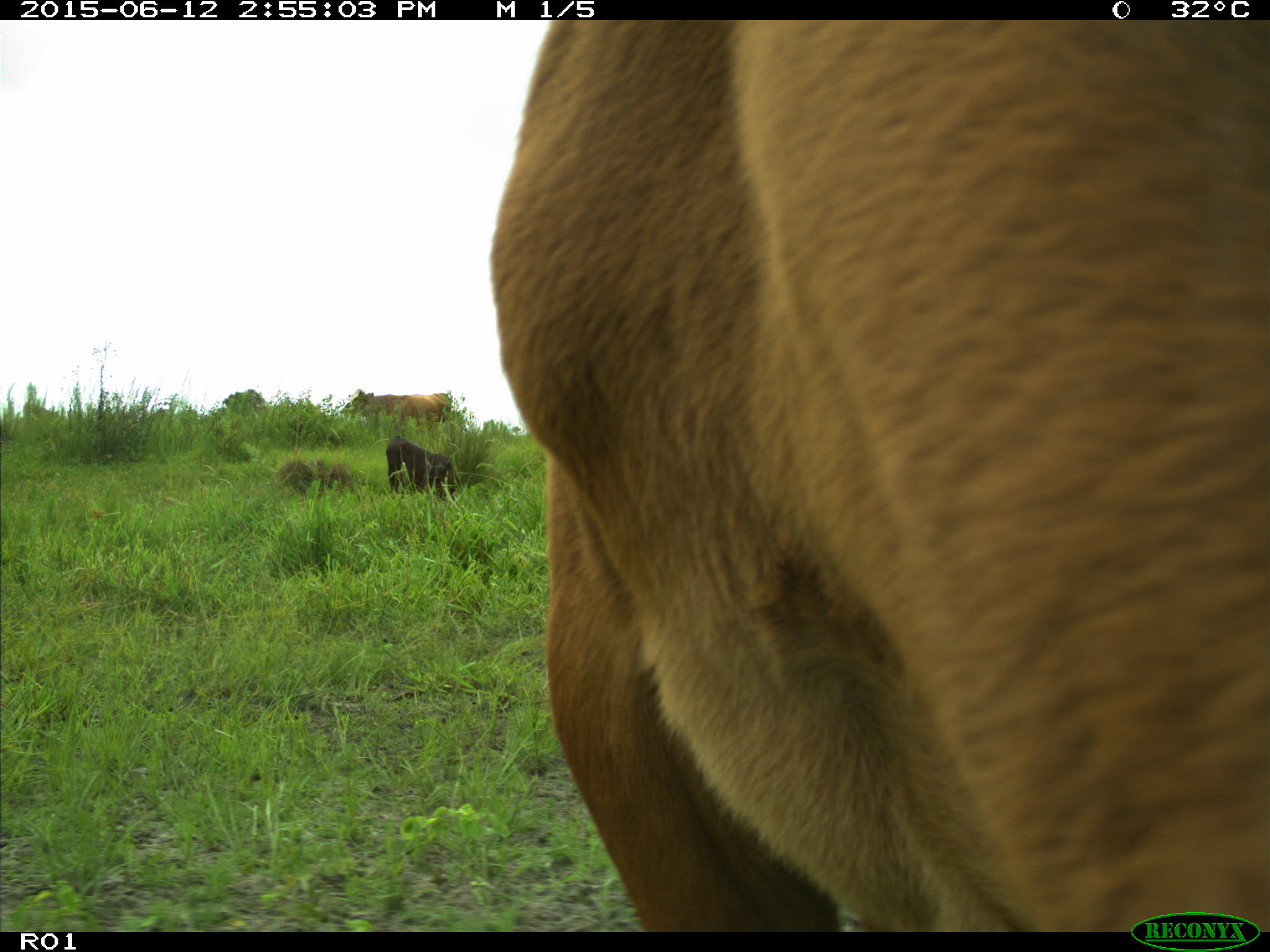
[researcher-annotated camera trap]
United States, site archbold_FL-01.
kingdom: Animalia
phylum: Chordata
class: Mammalia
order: Artiodactyla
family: Bovidae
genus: Bos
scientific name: Bos taurus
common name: domestic cow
Bos taurus (domestic cow).